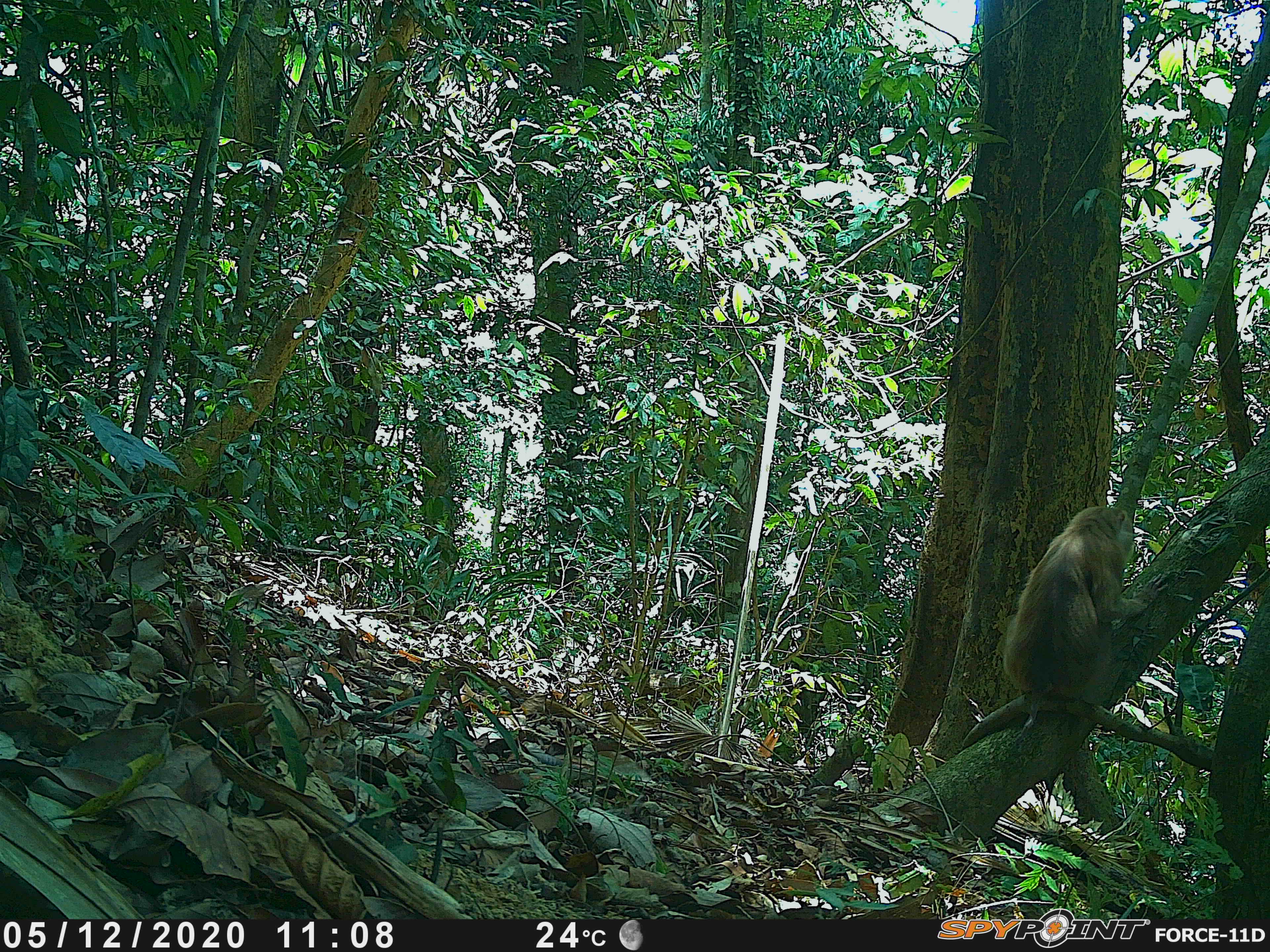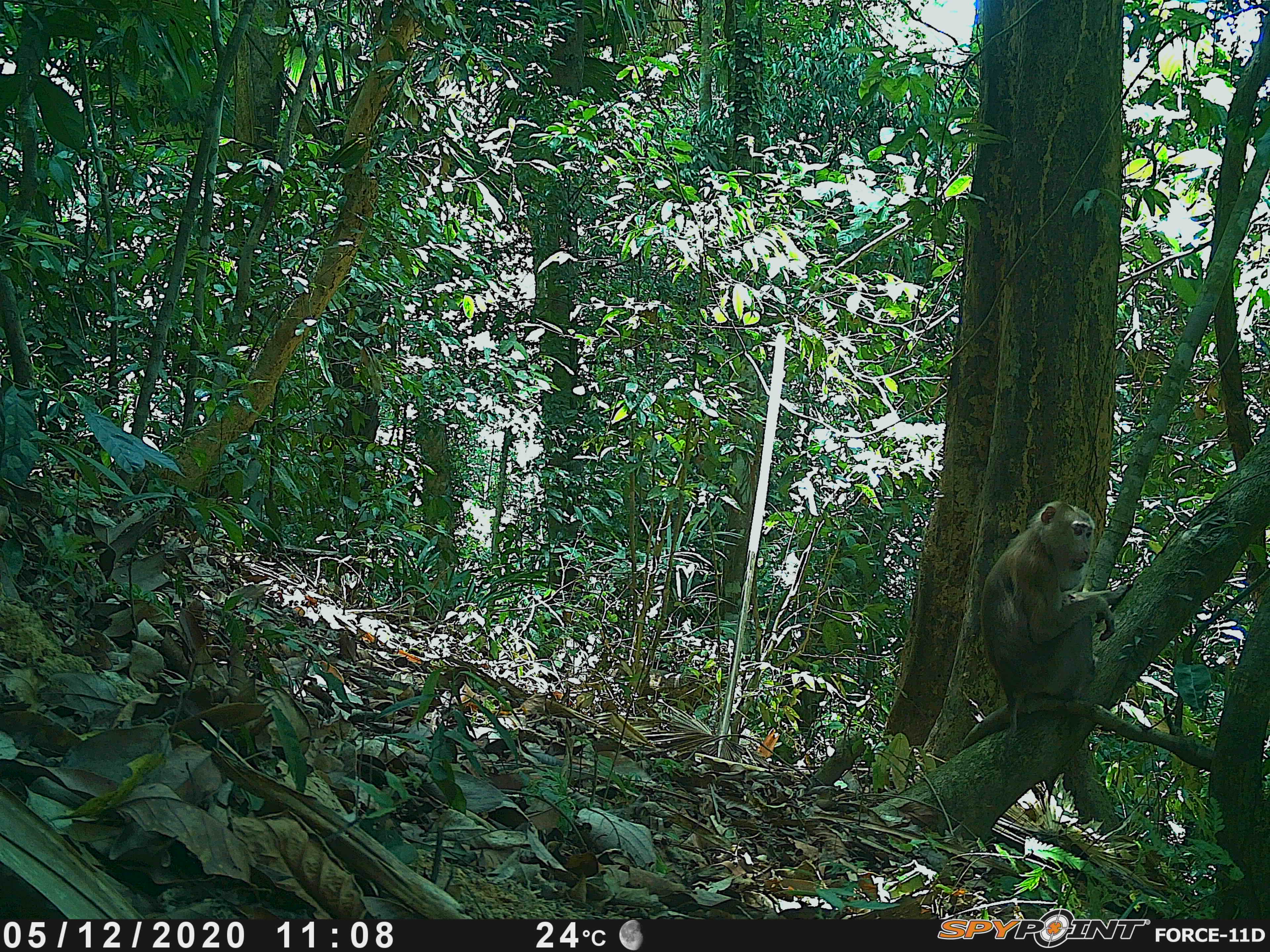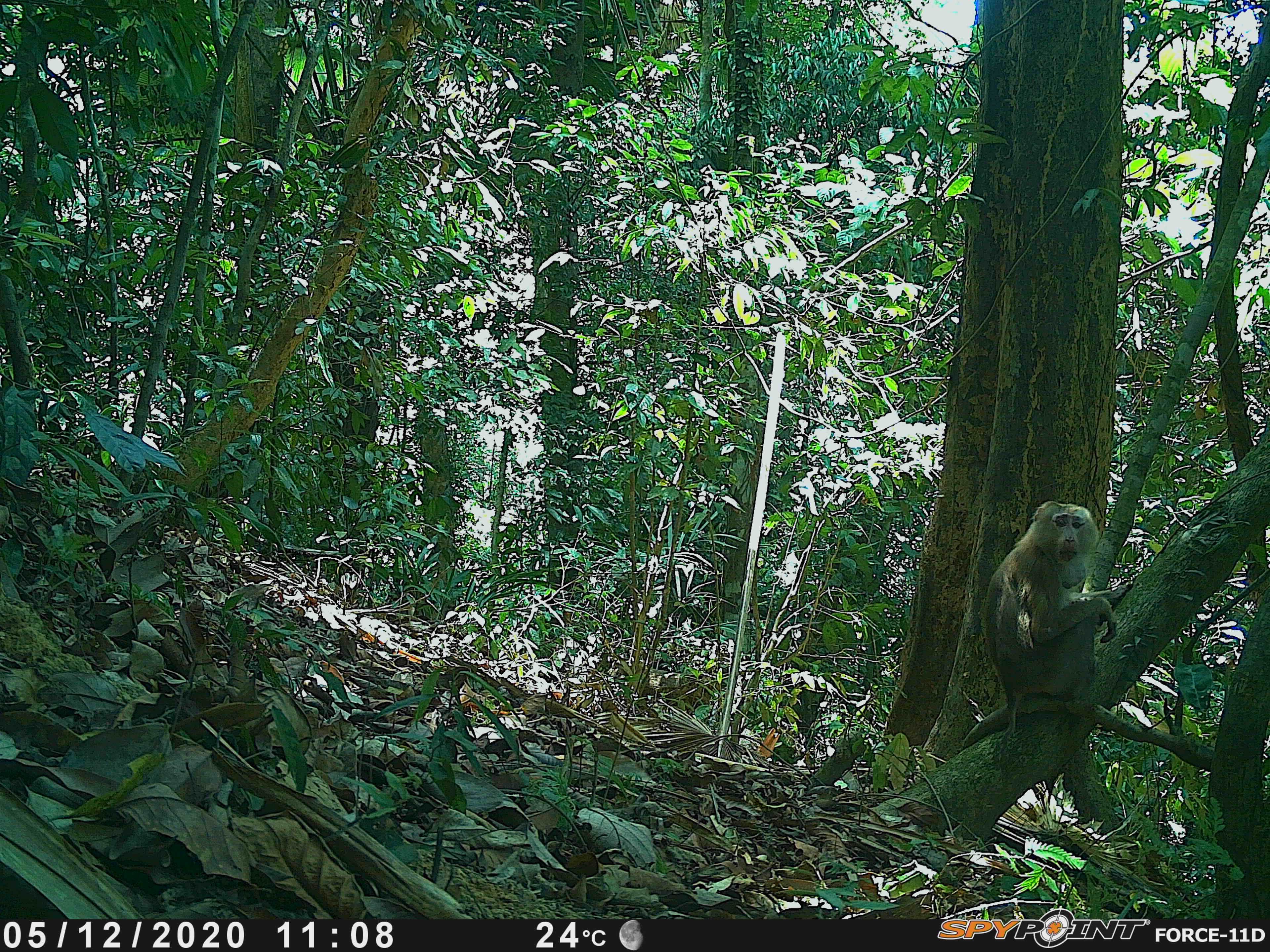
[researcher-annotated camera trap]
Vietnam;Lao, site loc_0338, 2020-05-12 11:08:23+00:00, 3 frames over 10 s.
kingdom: Animalia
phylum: Chordata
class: Mammalia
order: Primates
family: Cercopithecidae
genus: Macaca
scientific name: Macaca nemestrina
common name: pig-tailed macaque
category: pig tailed macaque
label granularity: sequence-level